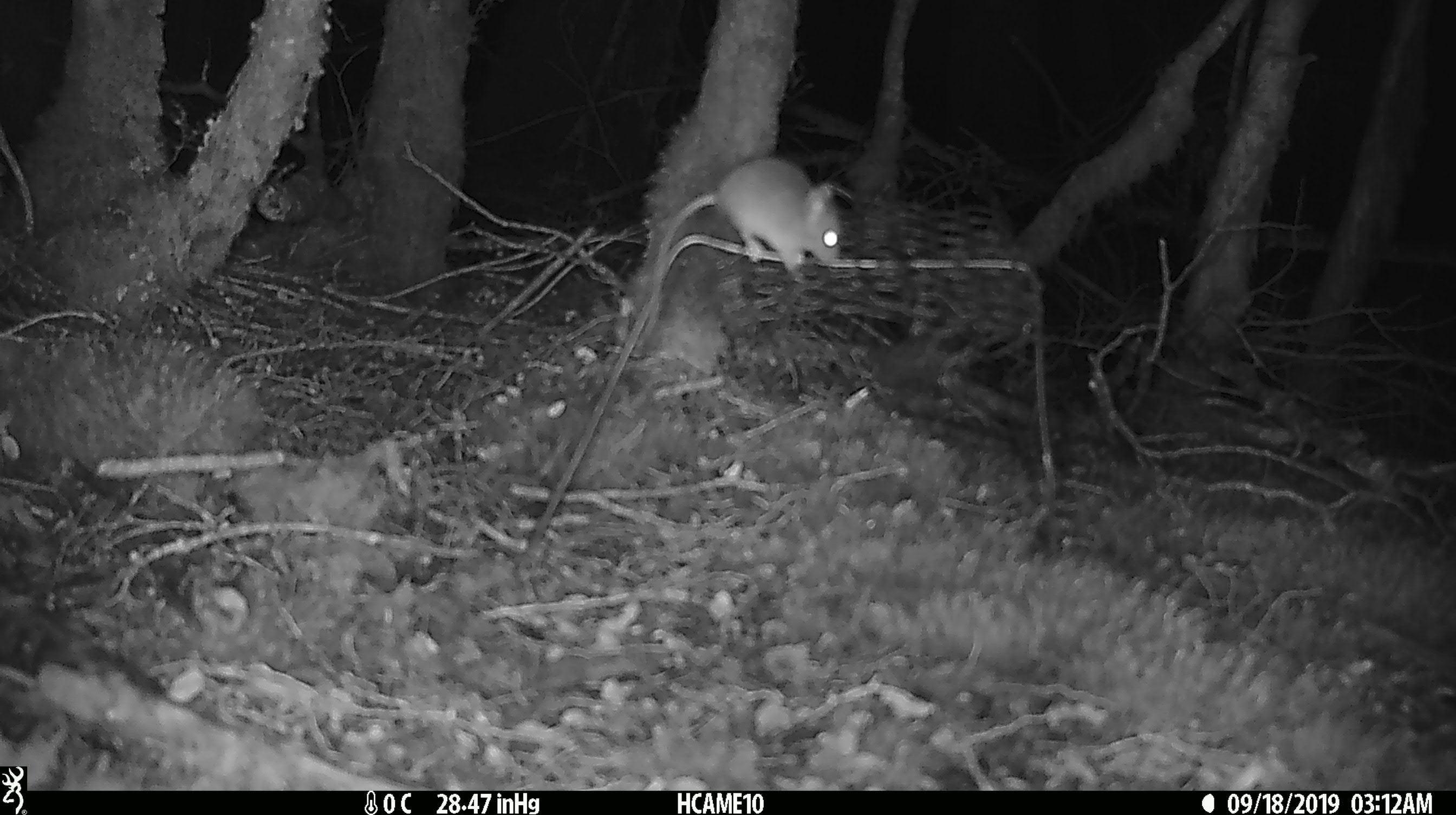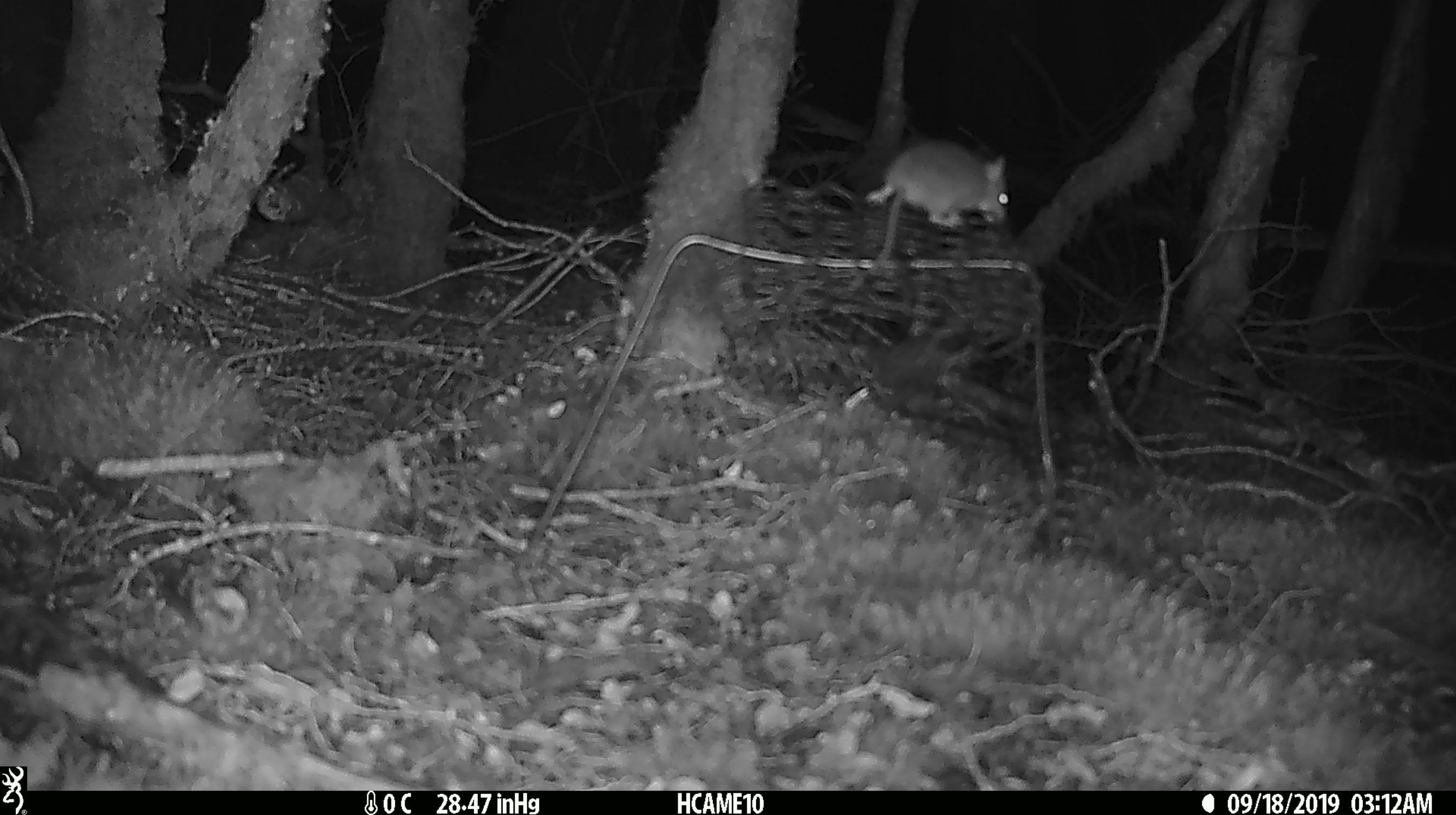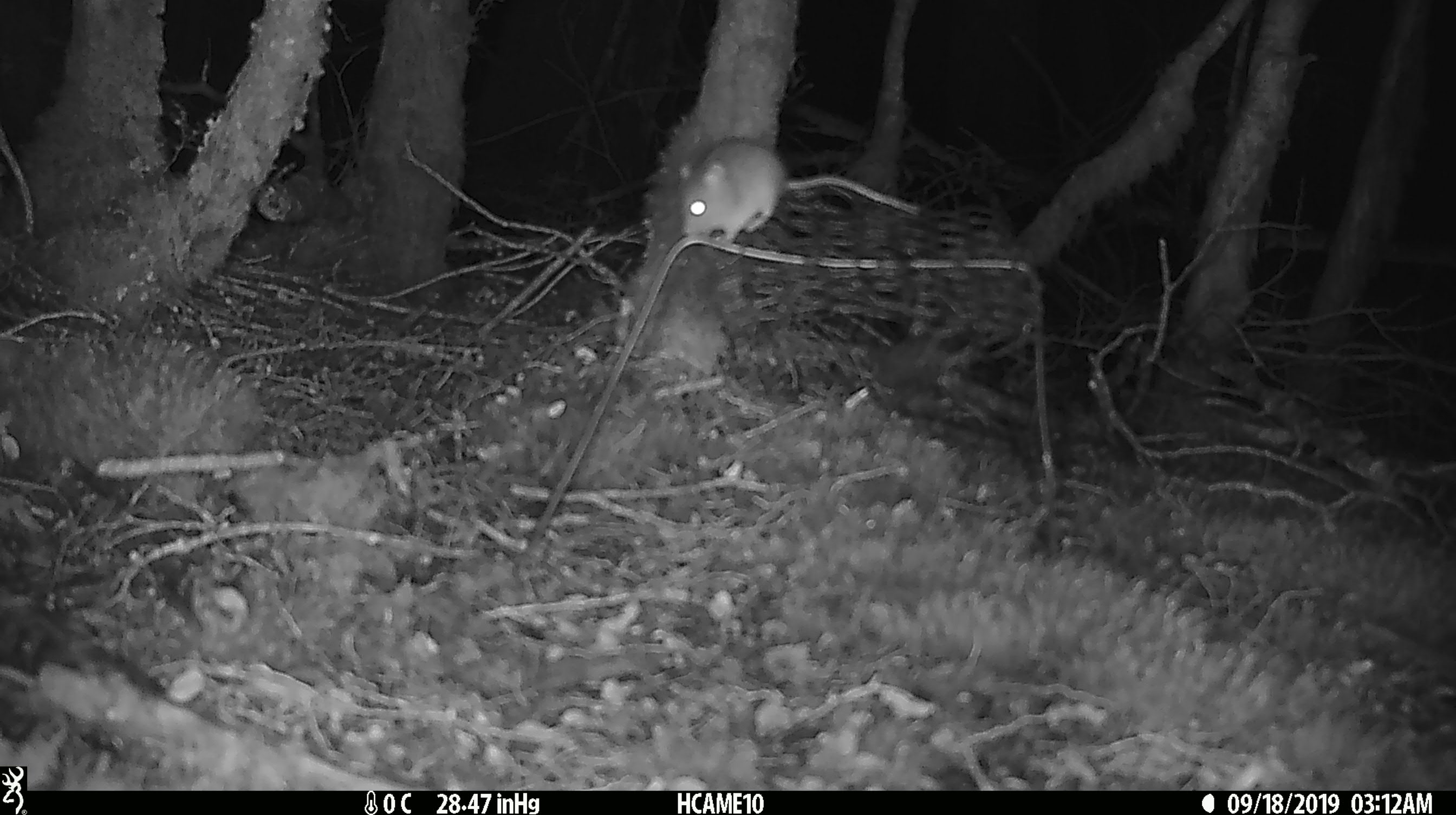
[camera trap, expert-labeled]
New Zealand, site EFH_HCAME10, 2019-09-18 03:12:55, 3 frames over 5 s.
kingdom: Animalia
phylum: Chordata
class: Mammalia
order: Rodentia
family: Muridae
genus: Mus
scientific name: Mus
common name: mouse